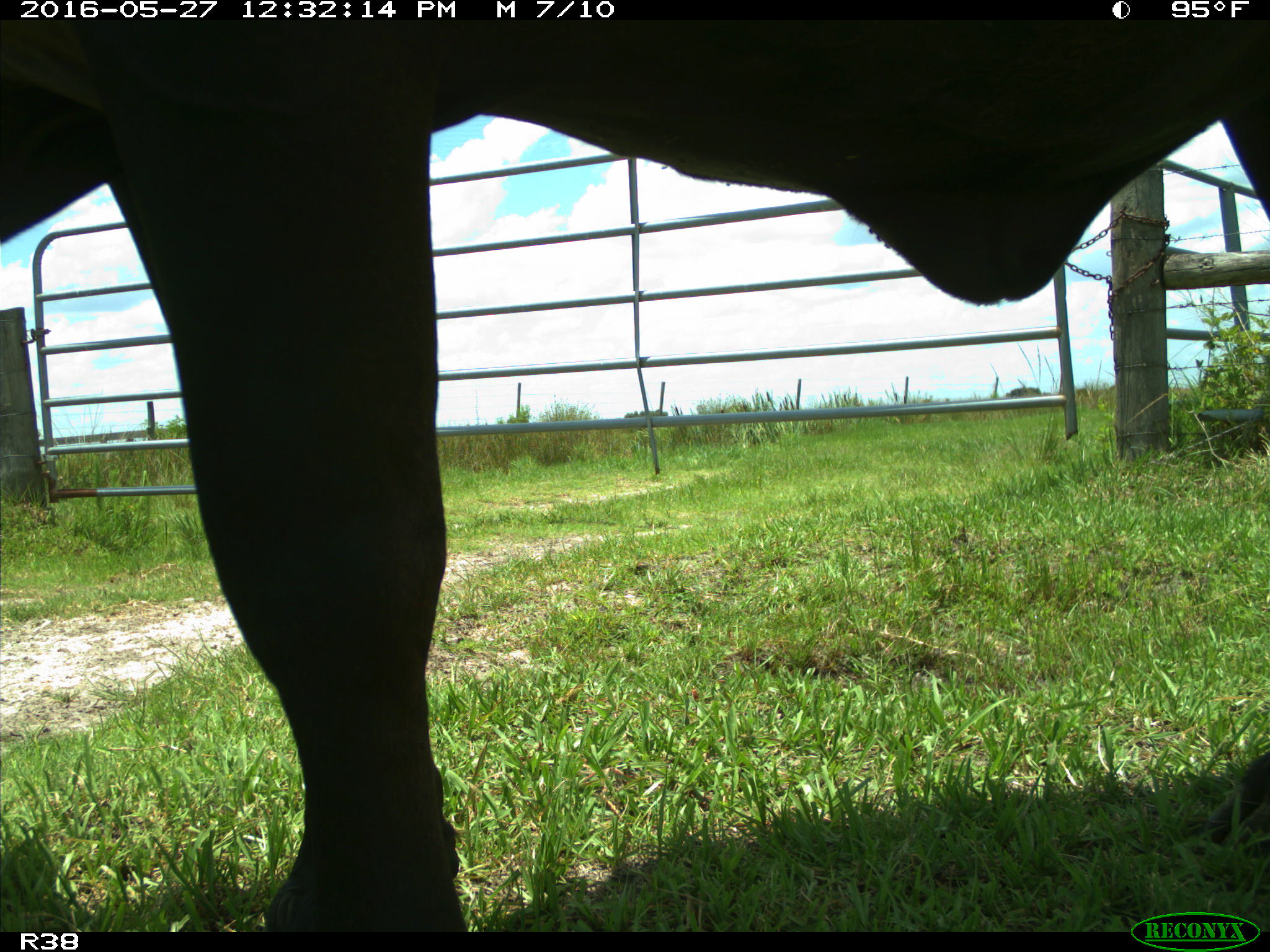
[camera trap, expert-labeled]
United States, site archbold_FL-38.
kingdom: Animalia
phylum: Chordata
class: Mammalia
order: Artiodactyla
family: Bovidae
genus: Bos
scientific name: Bos taurus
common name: domestic cow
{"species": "Bos taurus (domestic cow)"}